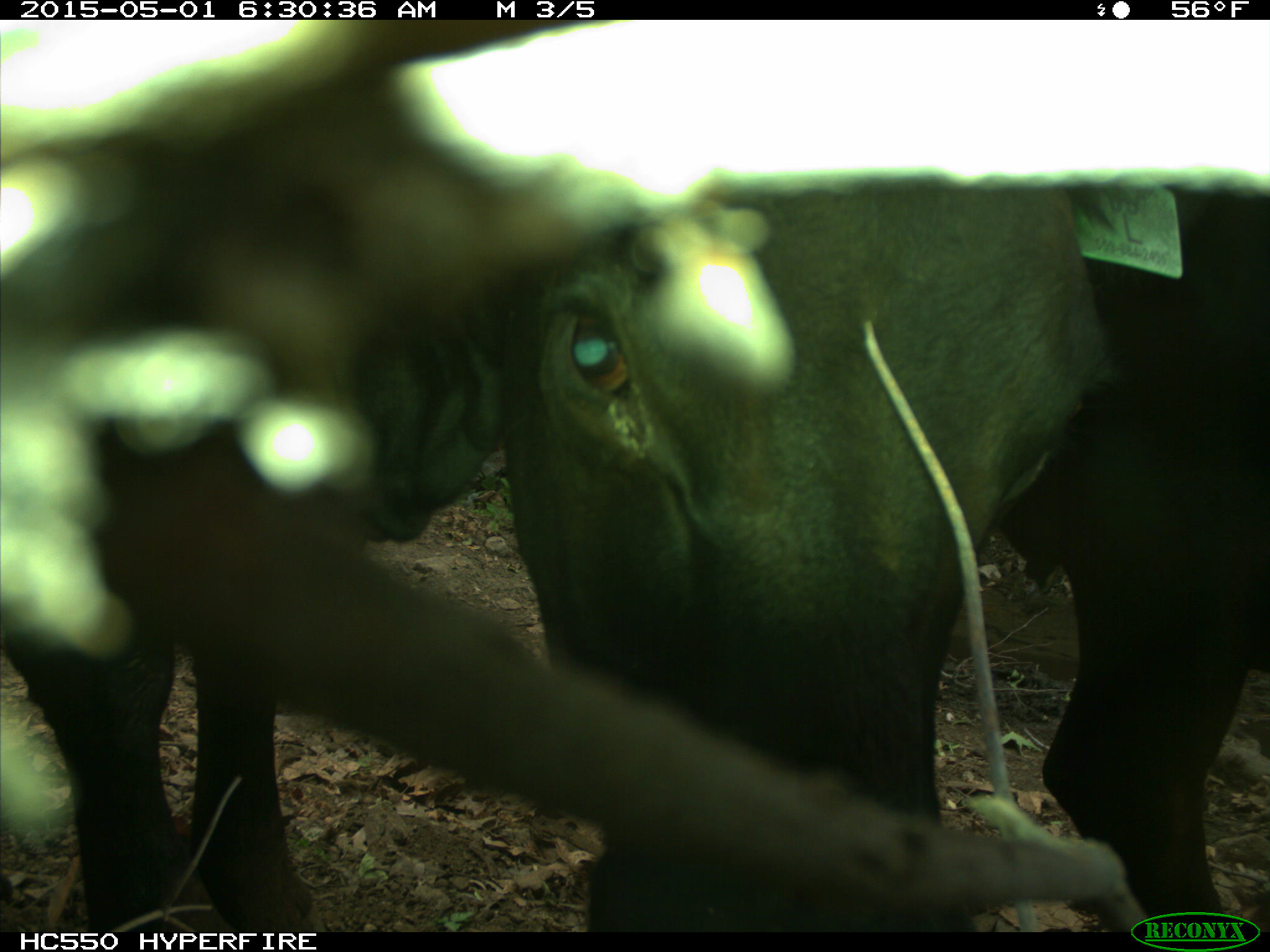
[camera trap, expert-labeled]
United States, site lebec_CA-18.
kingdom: Animalia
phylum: Chordata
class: Mammalia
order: Artiodactyla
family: Bovidae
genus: Bos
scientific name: Bos taurus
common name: domestic cow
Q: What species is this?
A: Bos taurus (domestic cow).